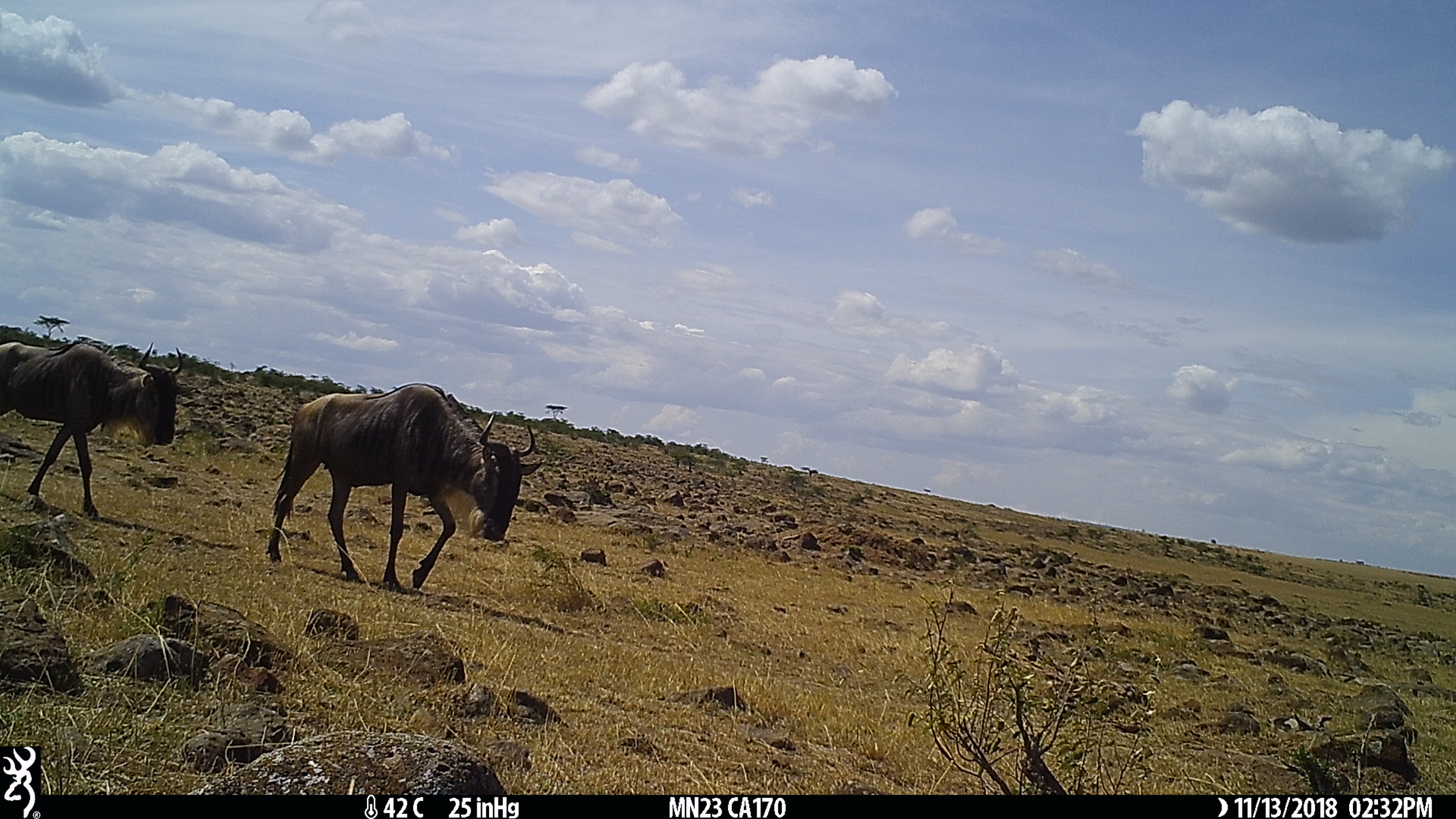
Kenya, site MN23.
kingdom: Animalia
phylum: Chordata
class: Mammalia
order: Artiodactyla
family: Bovidae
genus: Connochaetes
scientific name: Connochaetes taurinus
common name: blue wildebeest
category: wildebeest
Wildebeest (blue wildebeest) (Connochaetes taurinus).